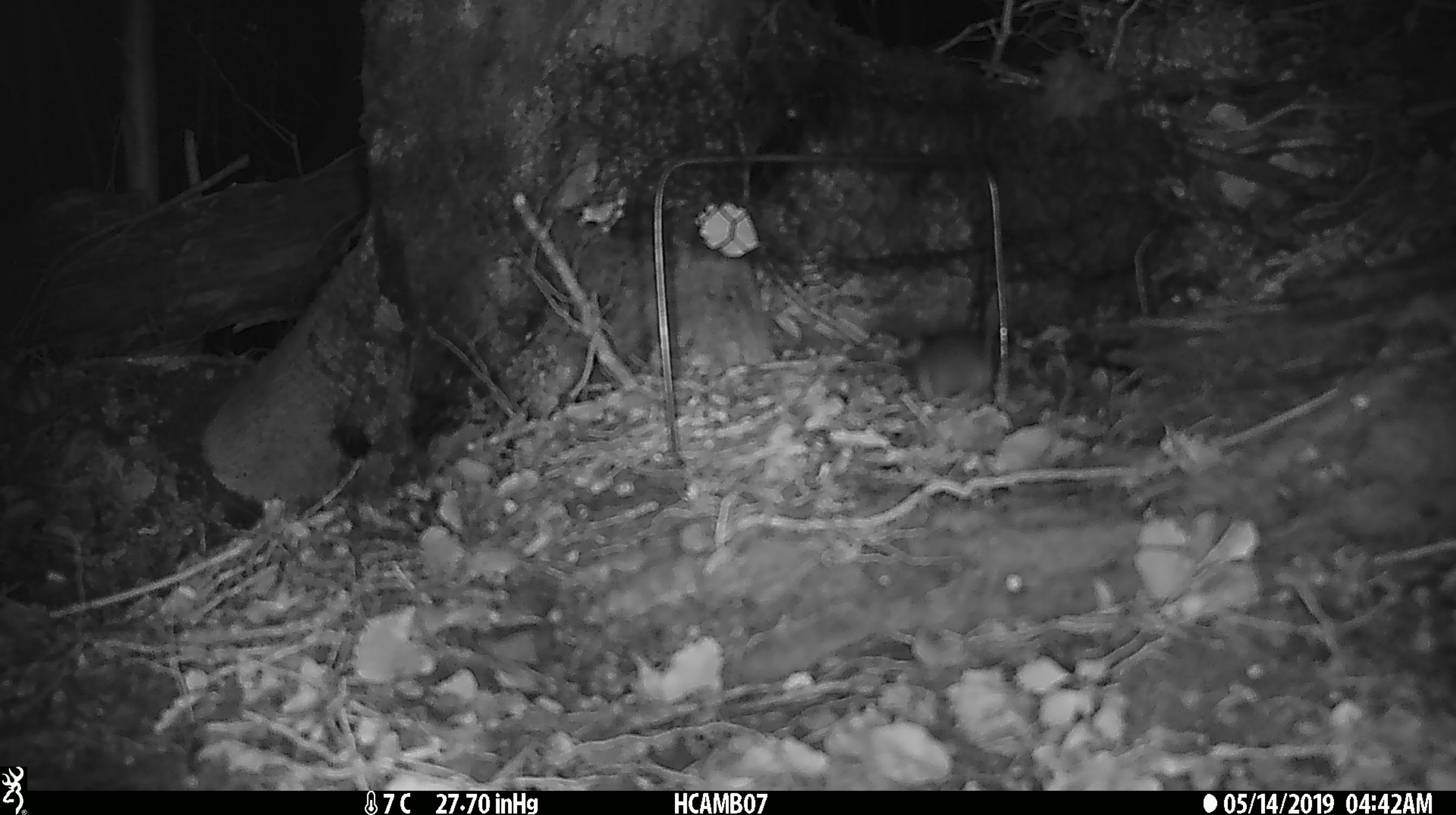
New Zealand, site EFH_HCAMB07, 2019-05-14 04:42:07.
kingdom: Animalia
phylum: Chordata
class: Mammalia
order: Rodentia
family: Muridae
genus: Mus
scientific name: Mus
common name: mouse